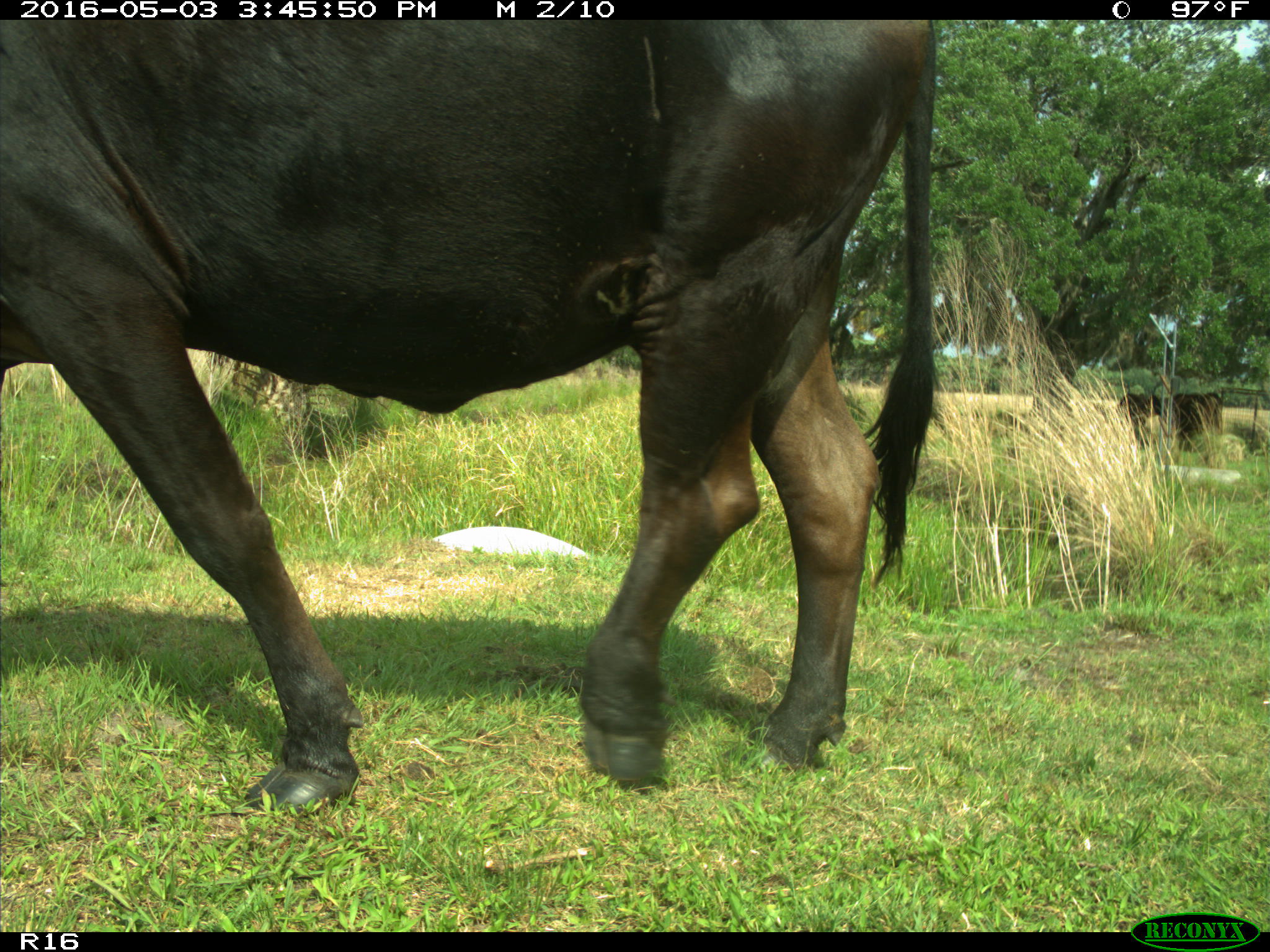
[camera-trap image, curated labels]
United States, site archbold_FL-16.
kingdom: Animalia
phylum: Chordata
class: Mammalia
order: Artiodactyla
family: Bovidae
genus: Bos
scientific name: Bos taurus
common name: domestic cow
Bos taurus (domestic cow).